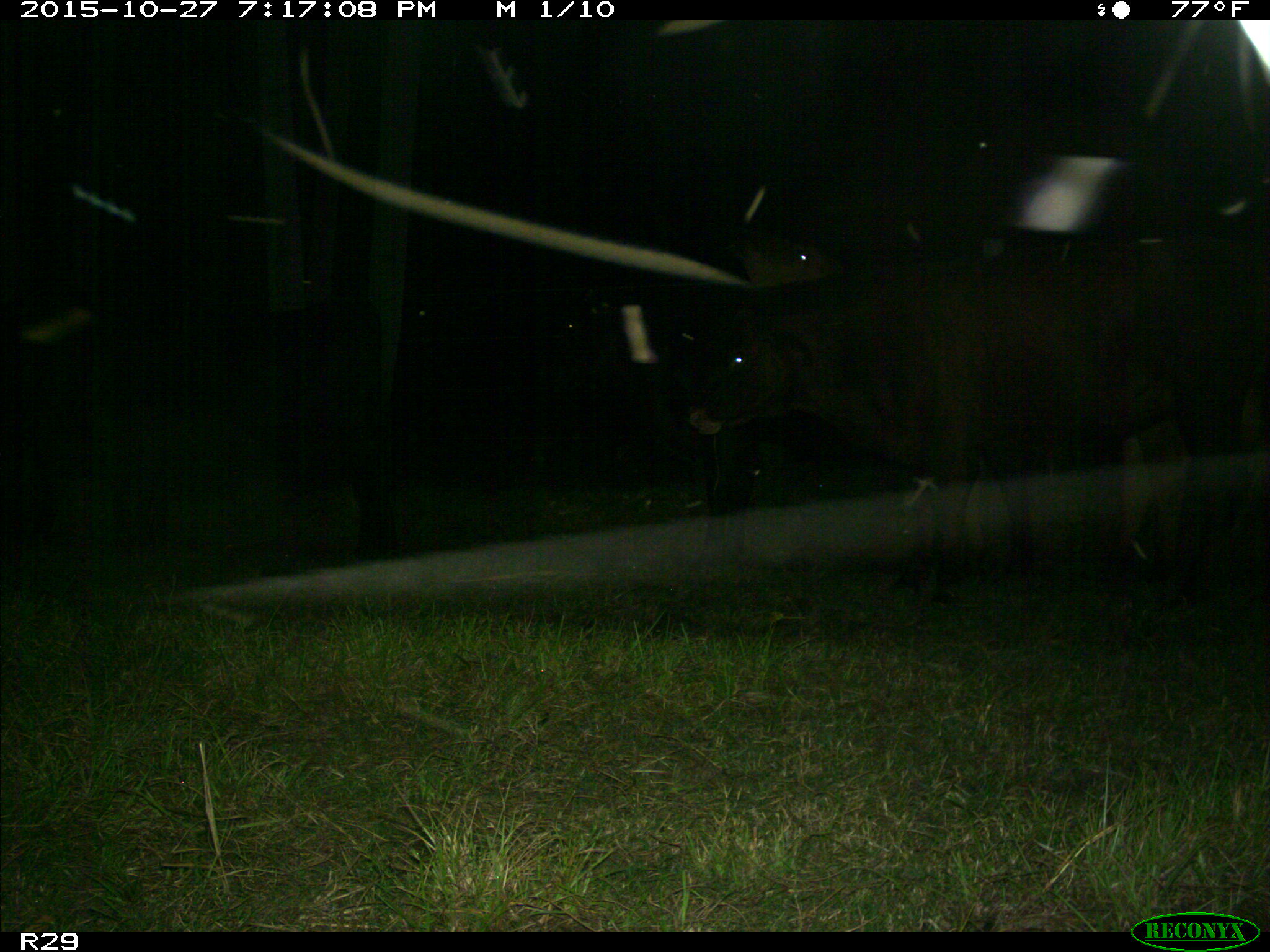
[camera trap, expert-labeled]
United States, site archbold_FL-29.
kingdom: Animalia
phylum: Chordata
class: Mammalia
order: Artiodactyla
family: Bovidae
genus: Bos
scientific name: Bos taurus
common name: domestic cow